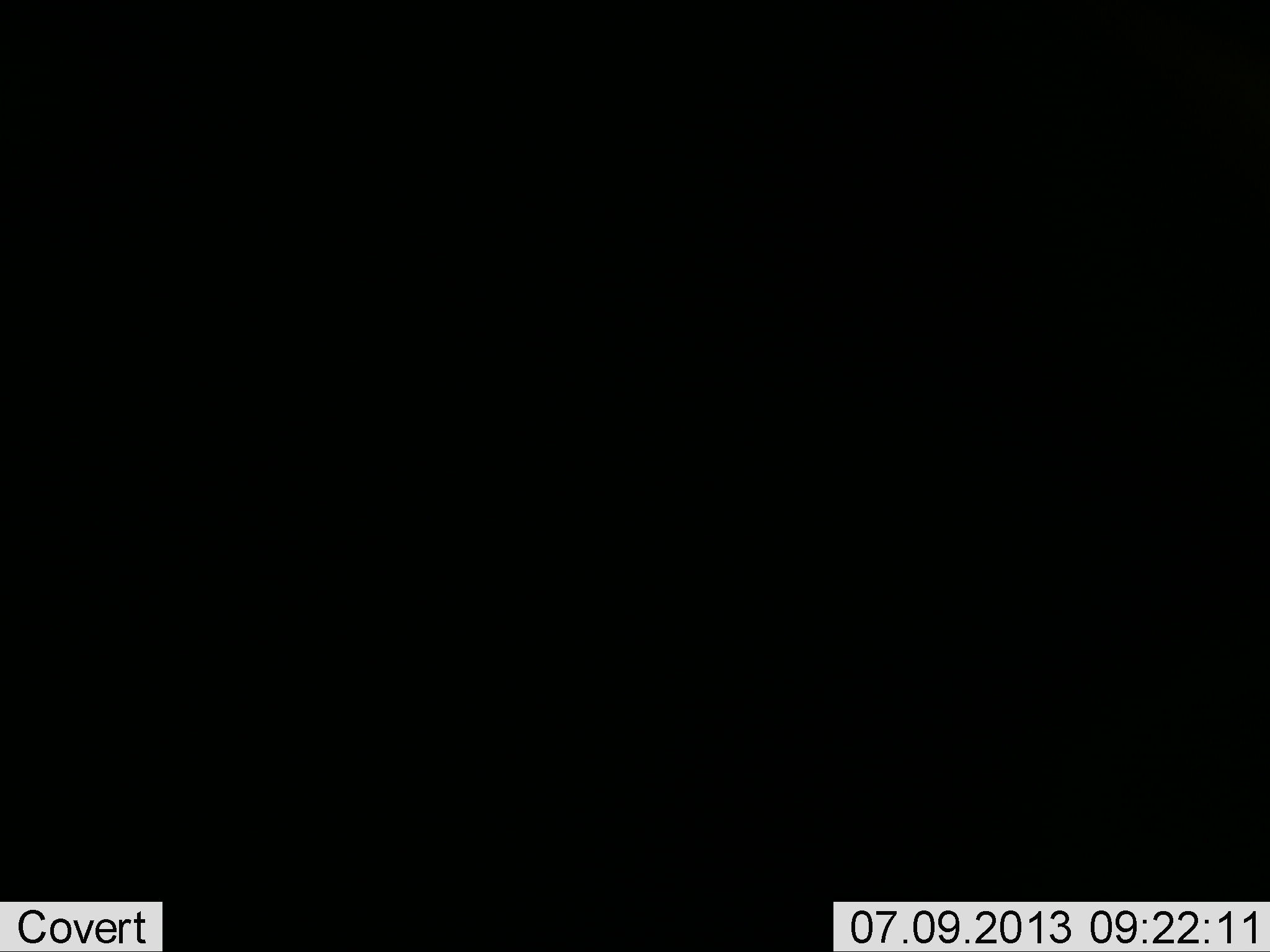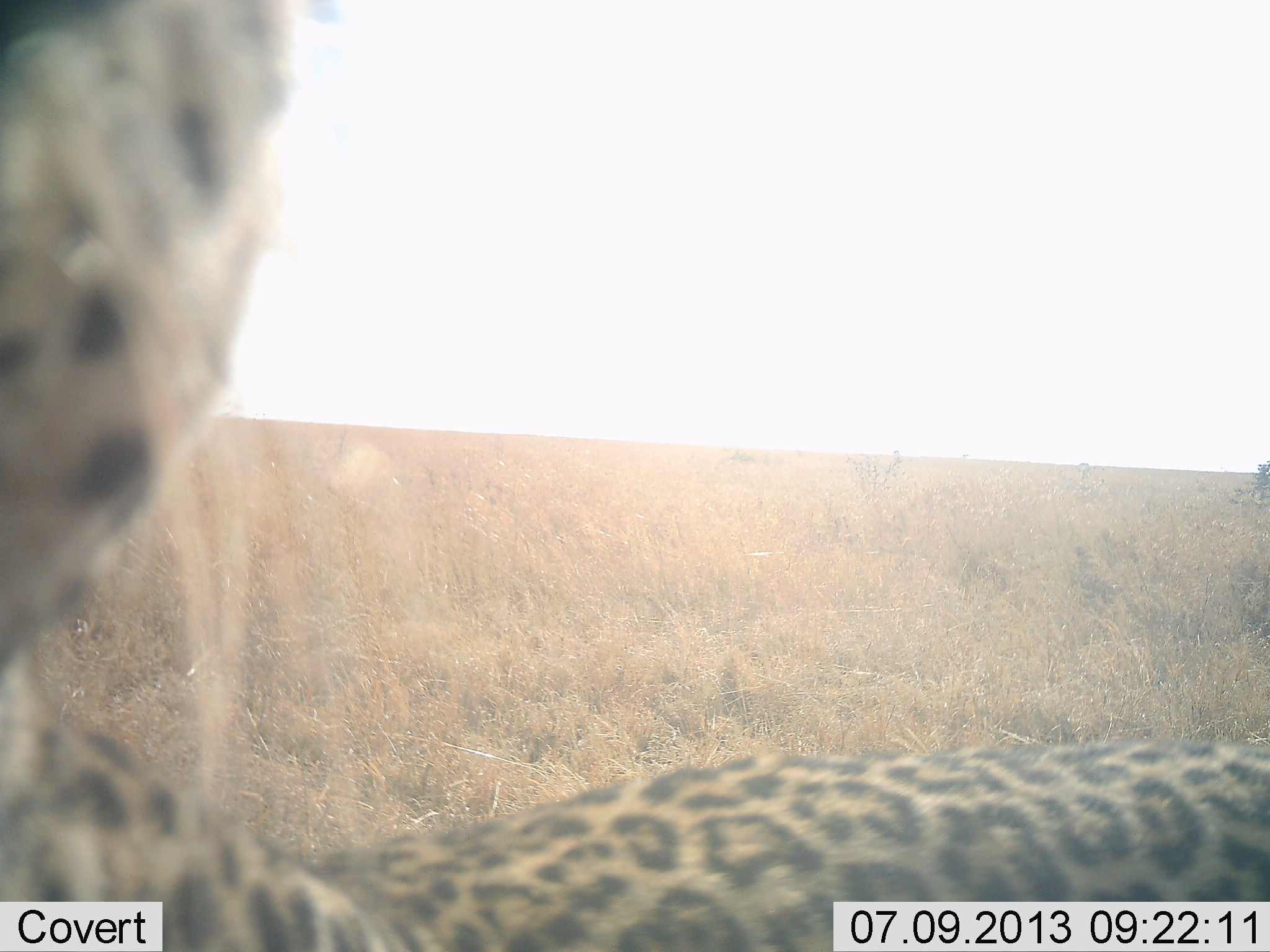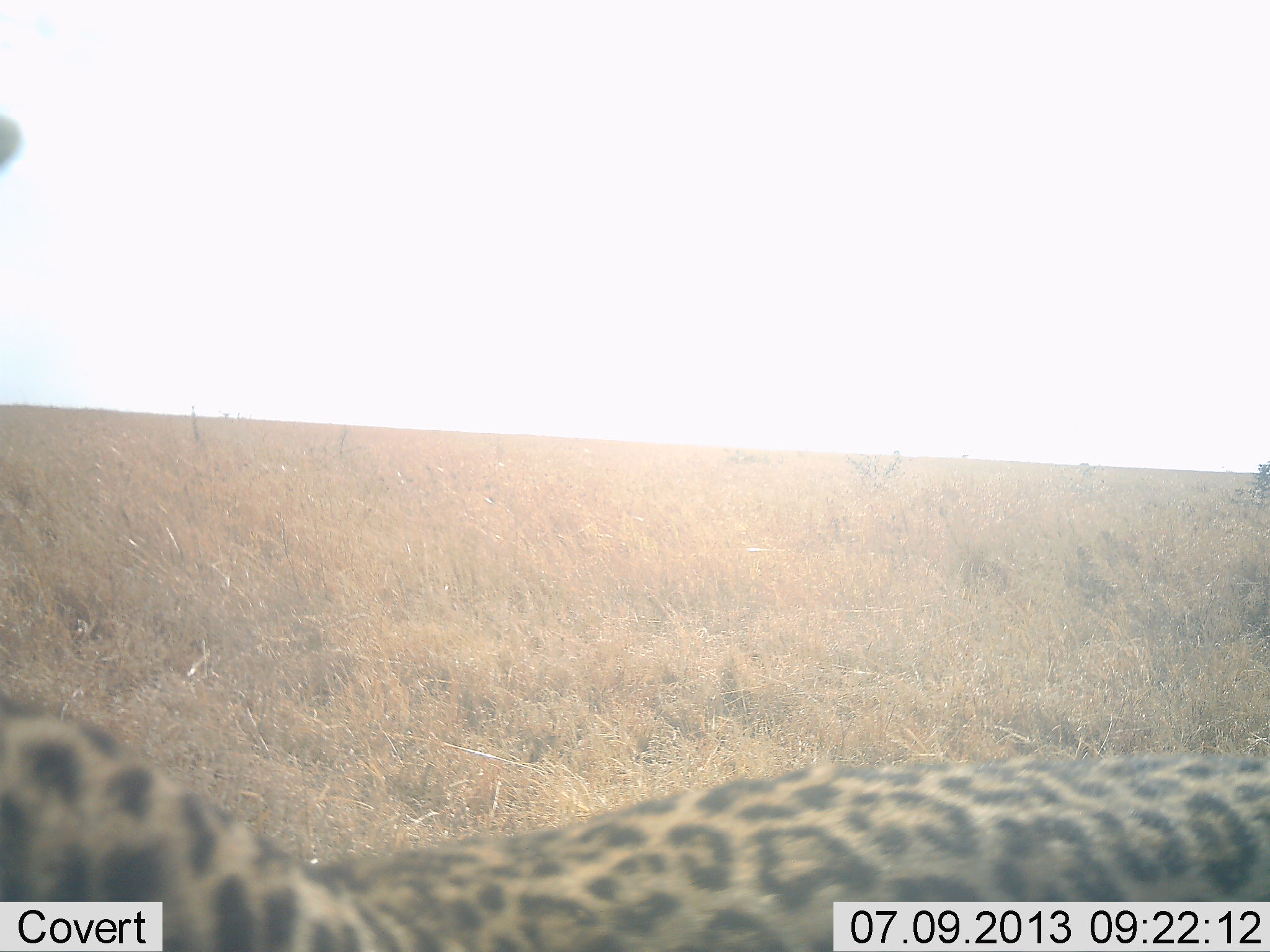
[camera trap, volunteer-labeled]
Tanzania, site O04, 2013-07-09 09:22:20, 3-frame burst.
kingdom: Animalia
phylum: Chordata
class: Mammalia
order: Carnivora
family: Felidae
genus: Panthera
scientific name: Panthera pardus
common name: leopard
Leopard (Panthera pardus), count 1. Behavior (volunteer vote fractions): standing 50%, resting 20%, moving 10%, interacting 20%. Young present (vote fraction): 0%. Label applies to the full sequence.